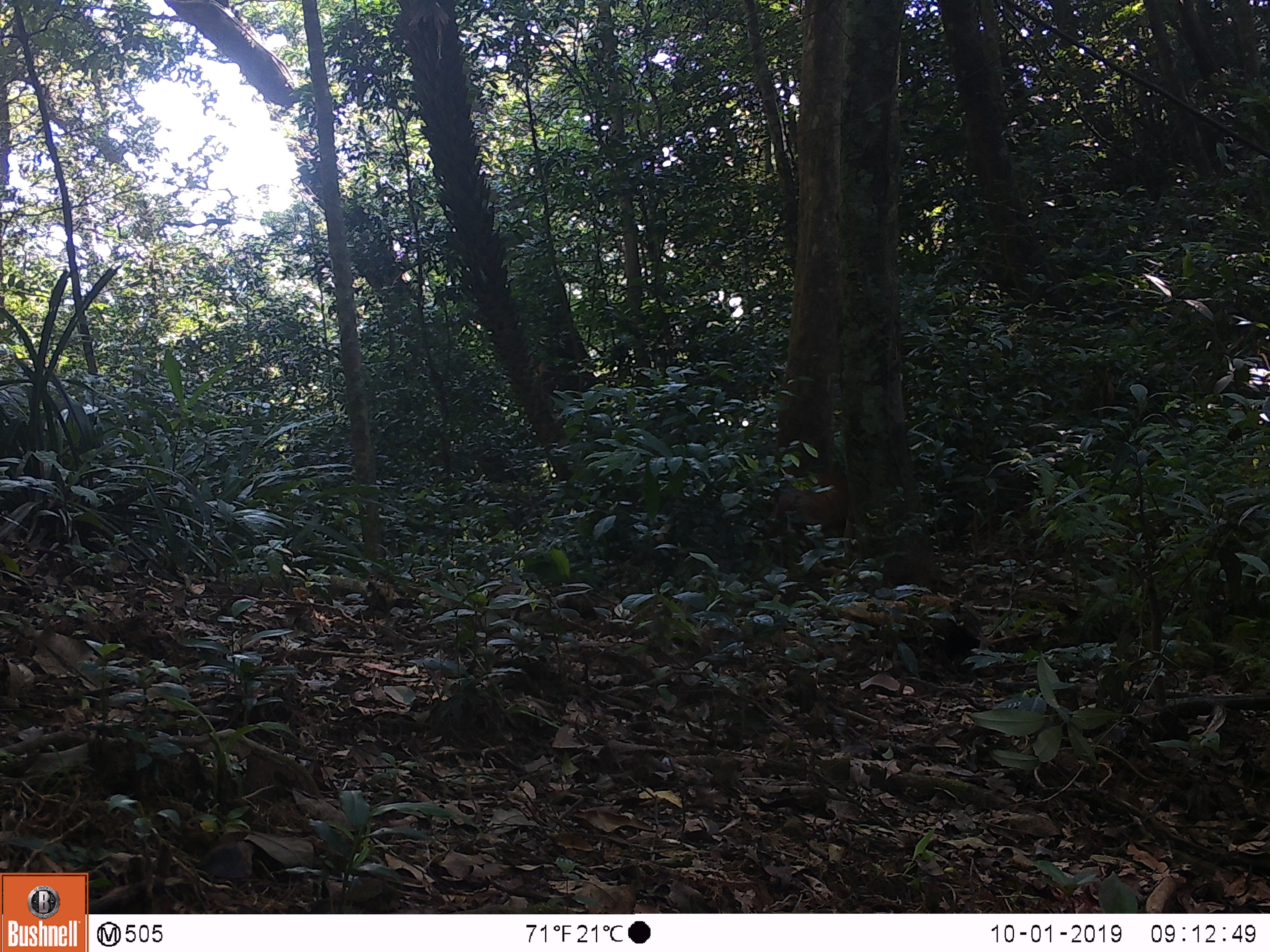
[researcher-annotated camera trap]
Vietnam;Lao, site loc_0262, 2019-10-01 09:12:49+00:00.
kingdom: Animalia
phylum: Chordata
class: Mammalia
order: Artiodactyla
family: Cervidae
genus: Muntiacus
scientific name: Muntiacus vuquangensis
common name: large-antlered muntjac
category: large antlered muntjac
Large antlered muntjac (large-antlered muntjac) (Muntiacus vuquangensis). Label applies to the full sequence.